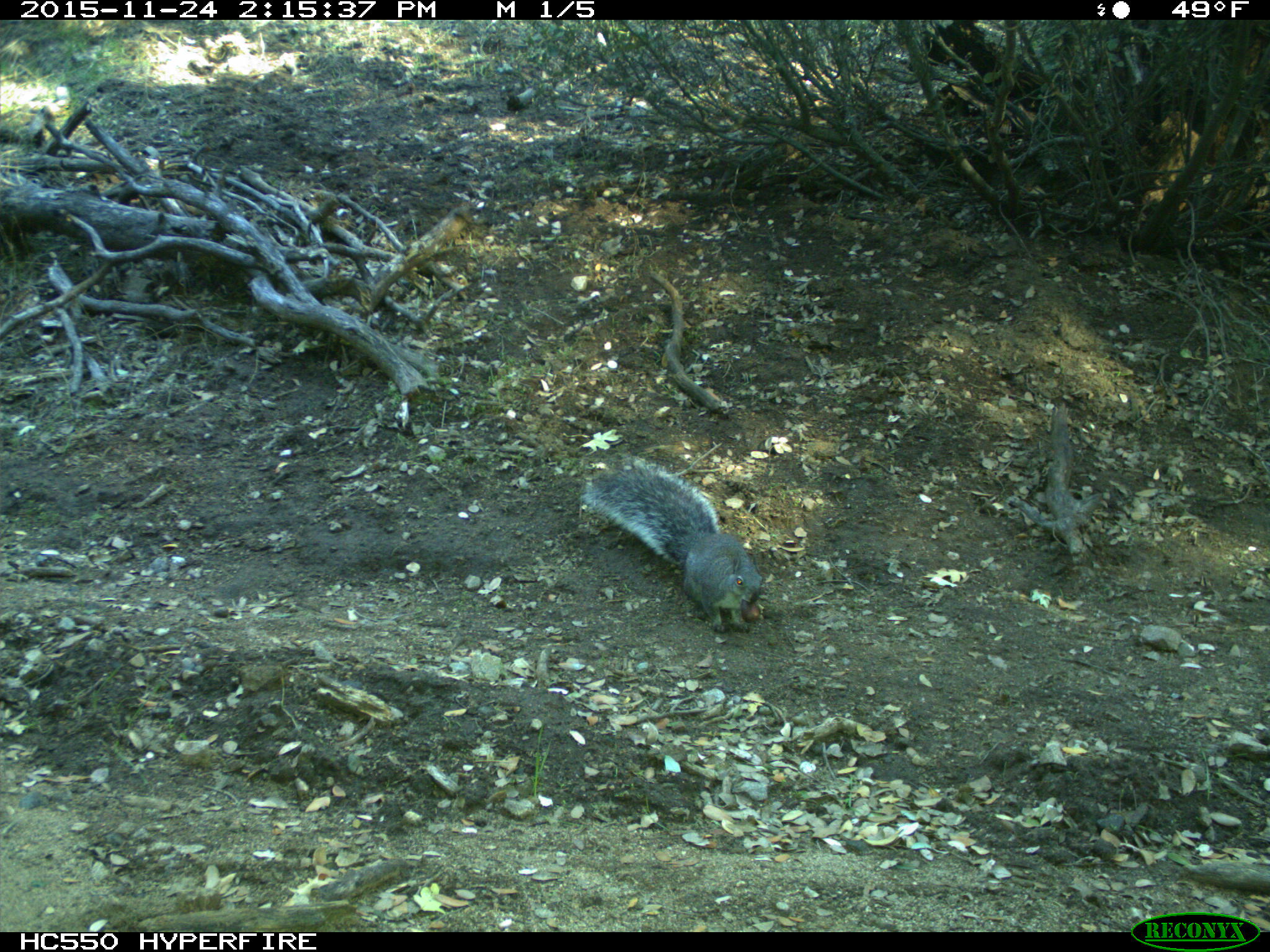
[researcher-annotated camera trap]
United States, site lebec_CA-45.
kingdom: Animalia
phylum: Chordata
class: Mammalia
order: Rodentia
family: Sciuridae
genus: Sciurus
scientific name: Sciurus carolinensis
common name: eastern gray squirrel